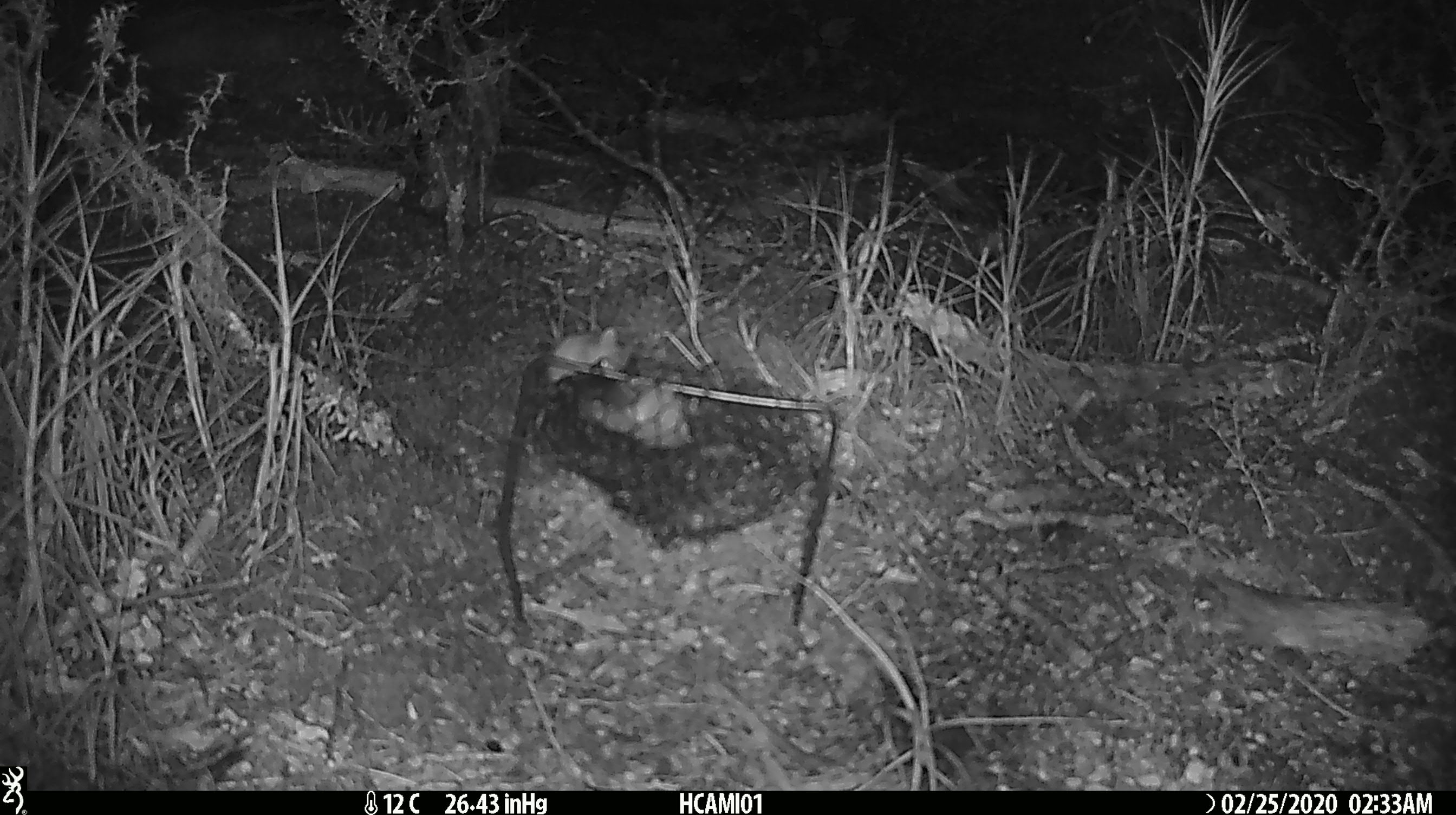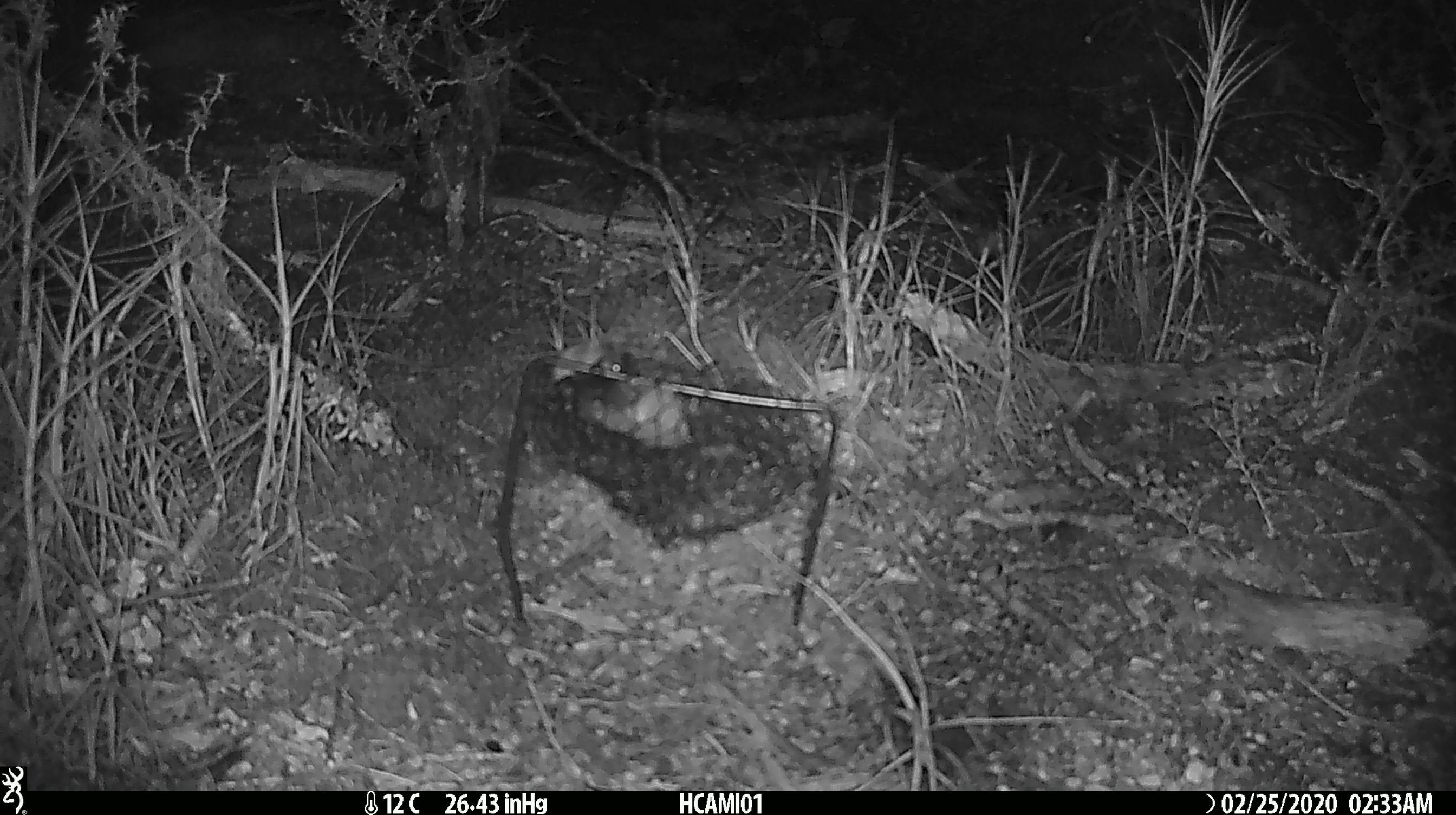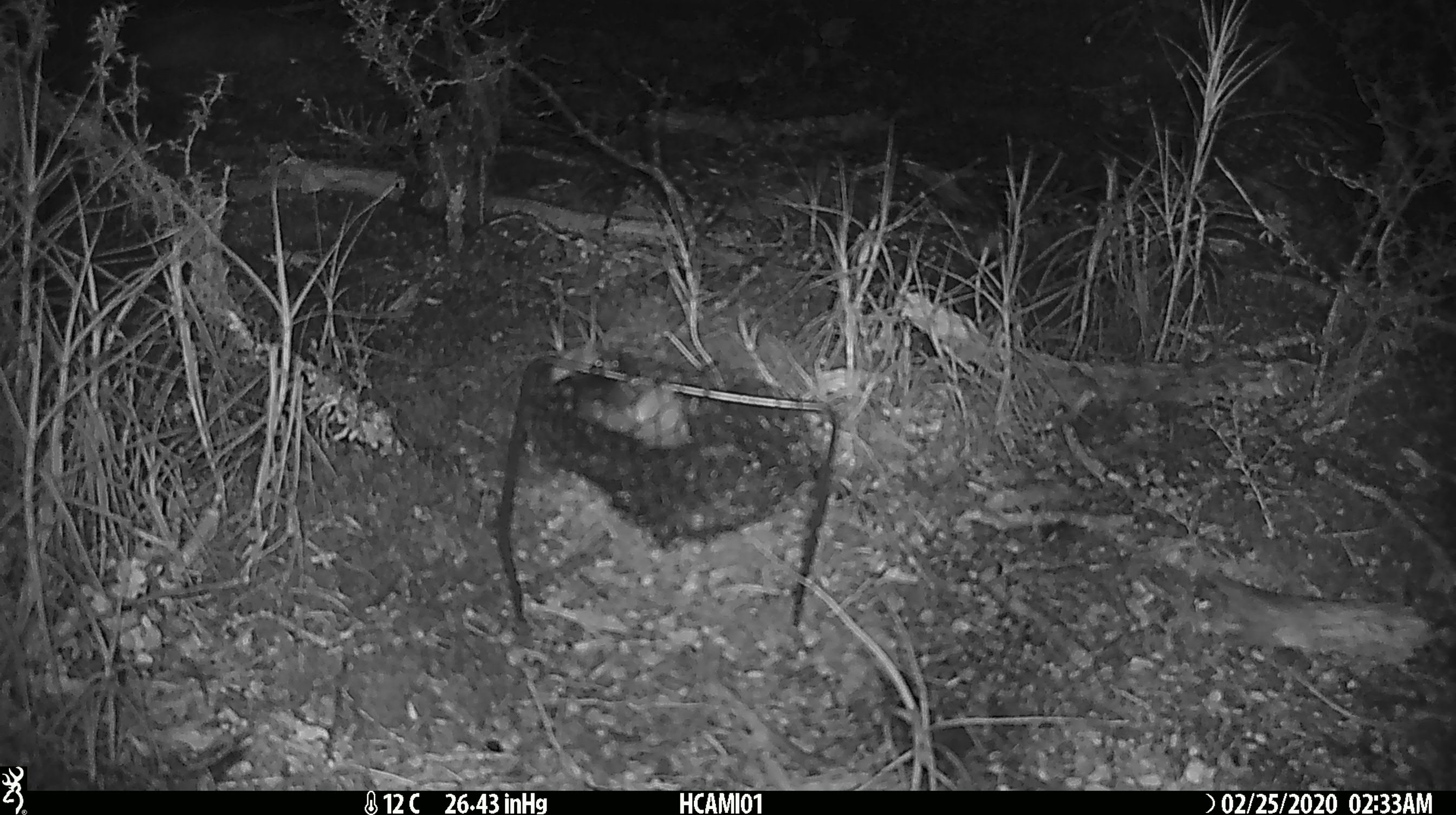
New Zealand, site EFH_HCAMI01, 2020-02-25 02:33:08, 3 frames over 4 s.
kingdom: Animalia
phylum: Chordata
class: Mammalia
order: Rodentia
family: Muridae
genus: Mus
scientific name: Mus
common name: mouse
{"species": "mouse (Mus)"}